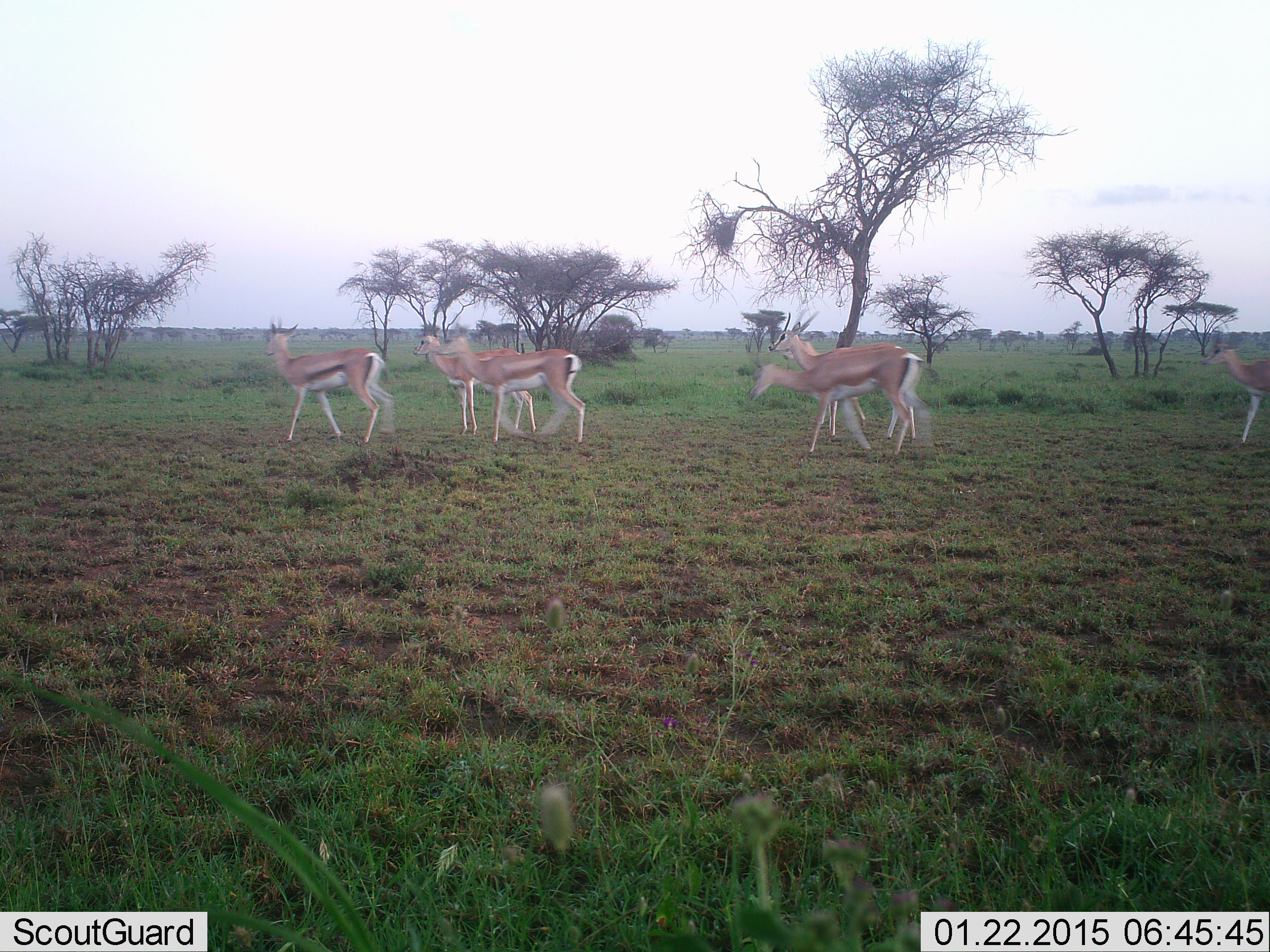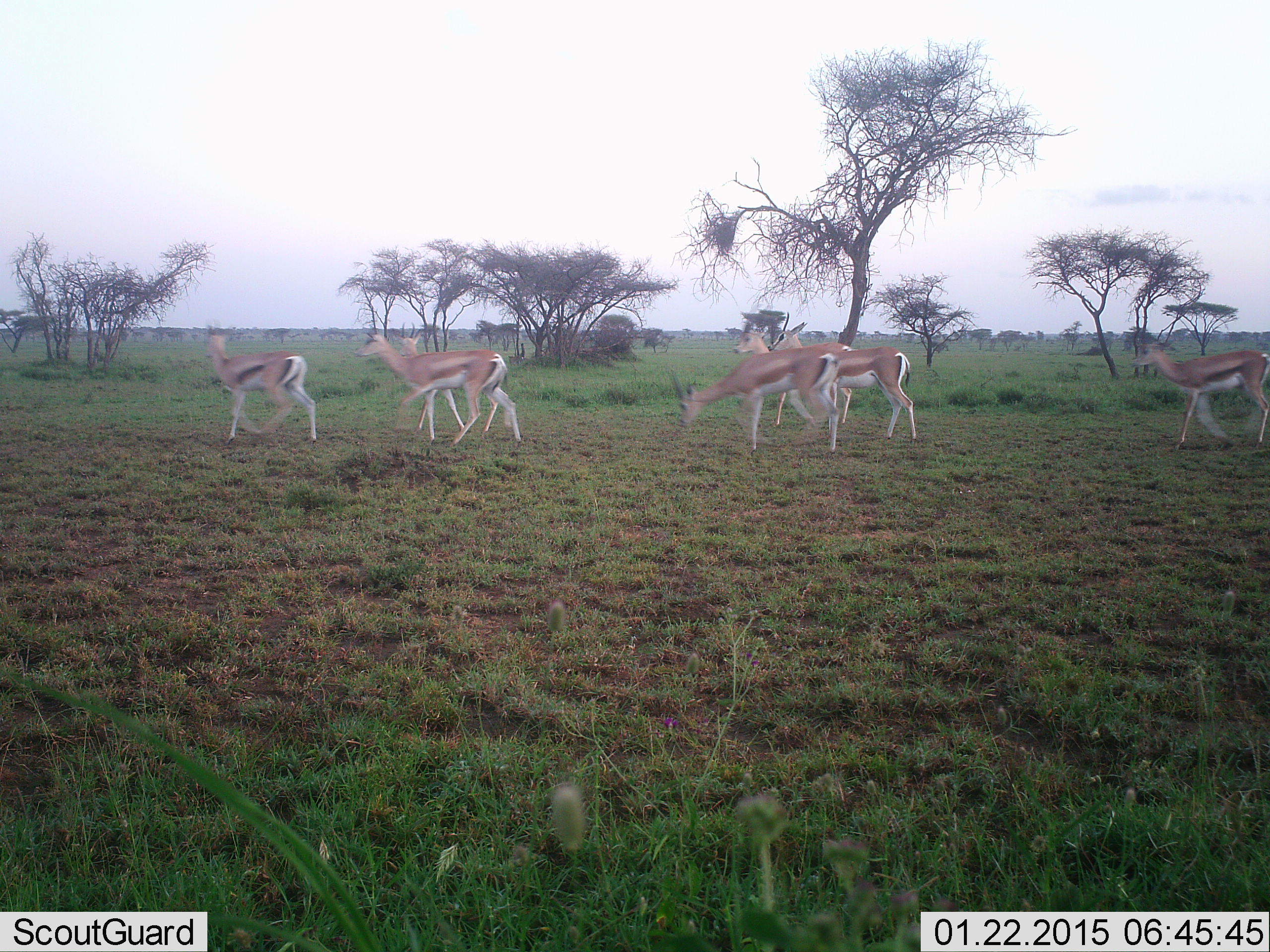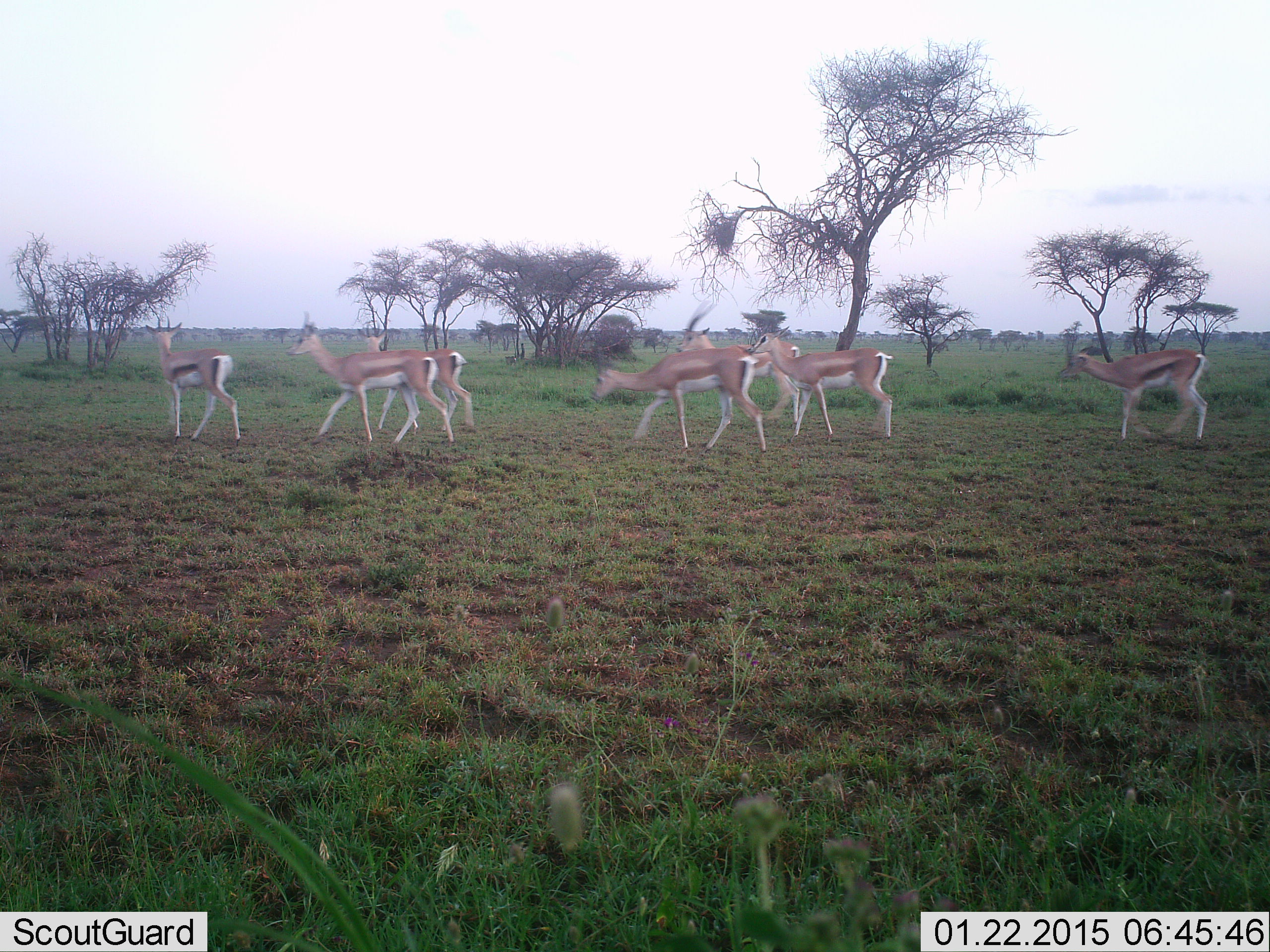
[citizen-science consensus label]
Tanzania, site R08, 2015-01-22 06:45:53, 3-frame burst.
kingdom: Animalia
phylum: Chordata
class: Mammalia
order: Artiodactyla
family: Bovidae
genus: Eudorcas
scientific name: Eudorcas thomsonii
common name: thomson's gazelle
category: gazellethomsons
Gazellethomsons (thomson's gazelle) (Eudorcas thomsonii), count 7. Behavior (volunteer vote fractions): standing 10%, resting 0%, moving 90%, interacting 0%. Young present (vote fraction): 0%. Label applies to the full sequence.